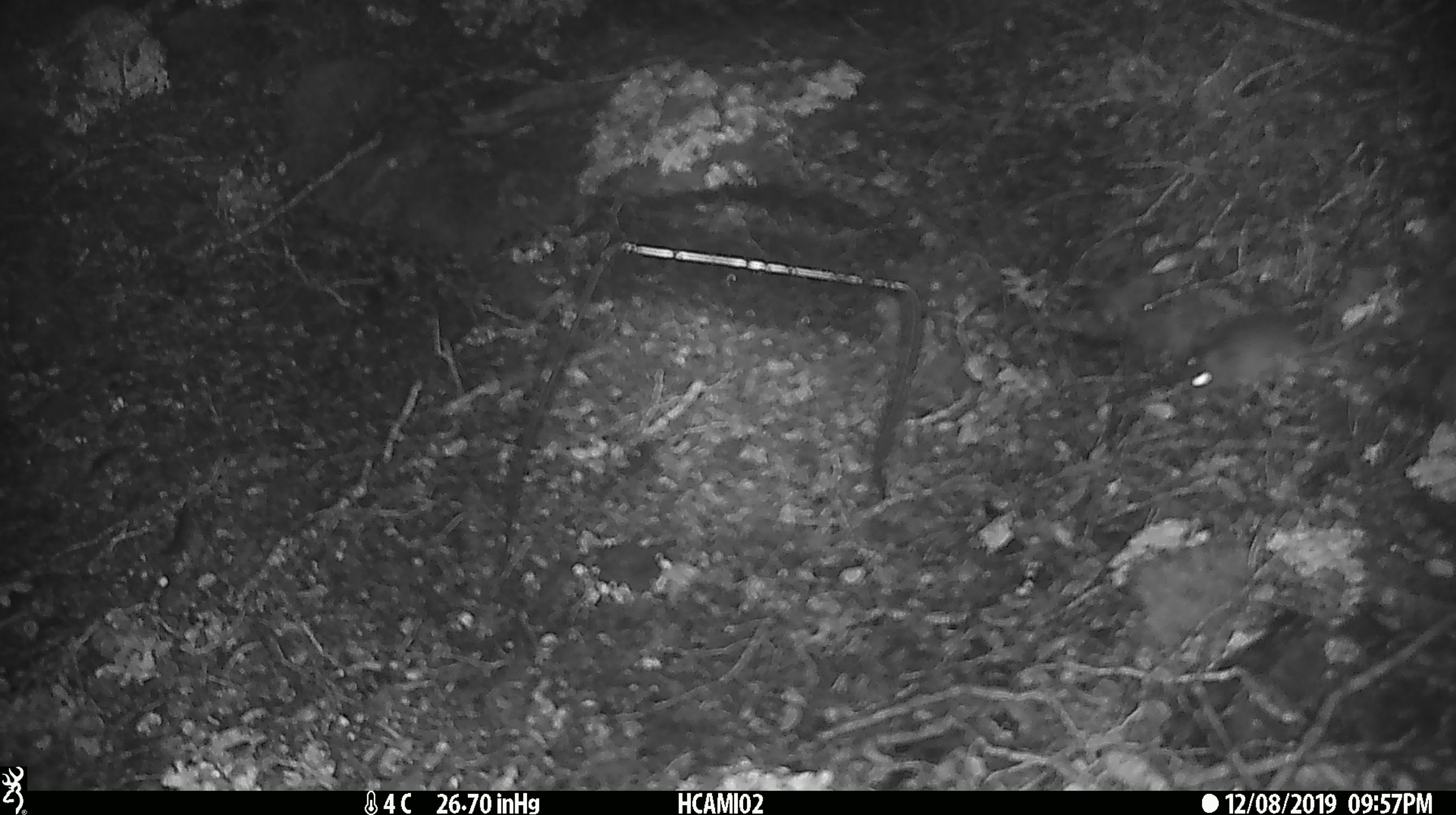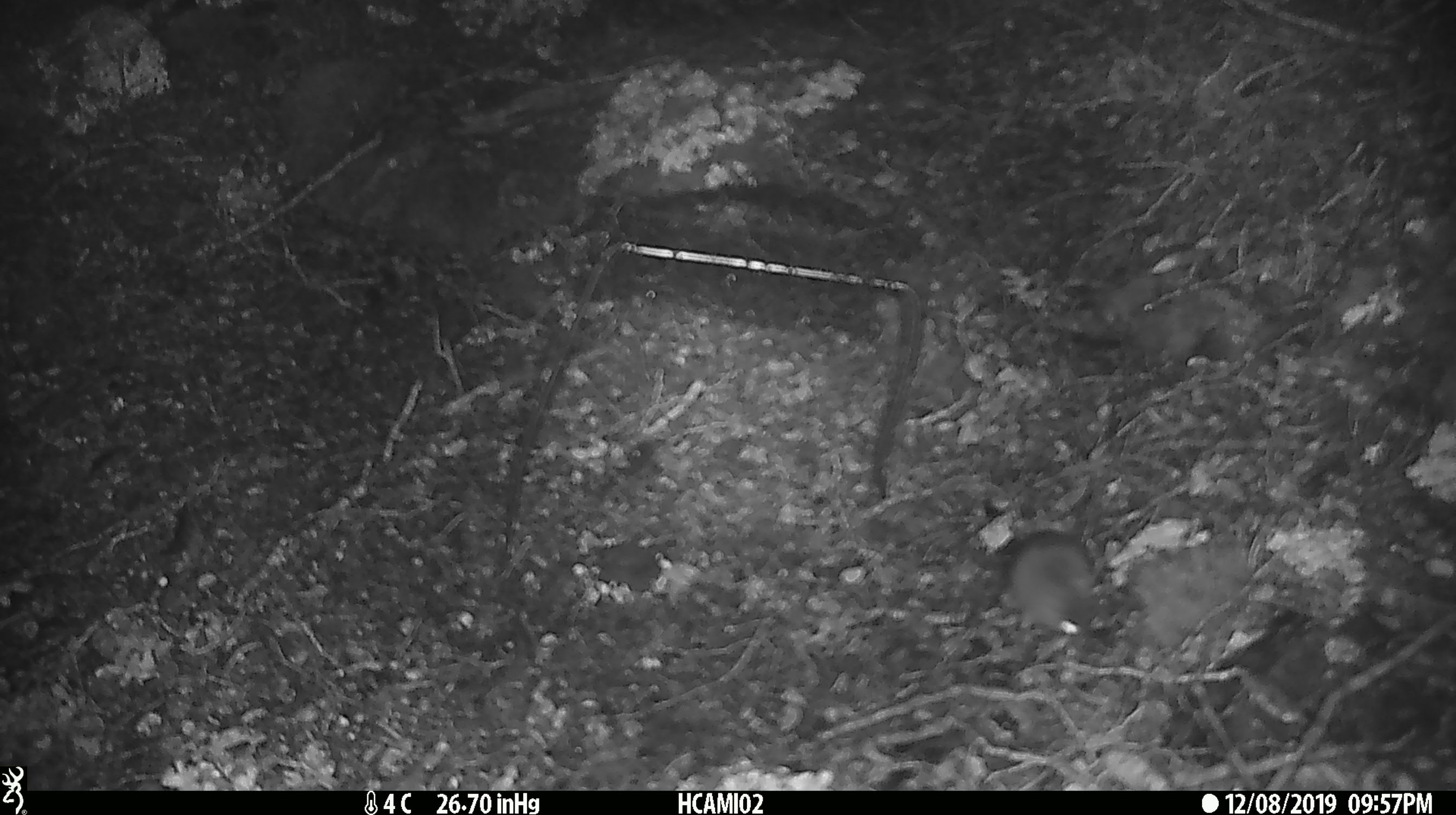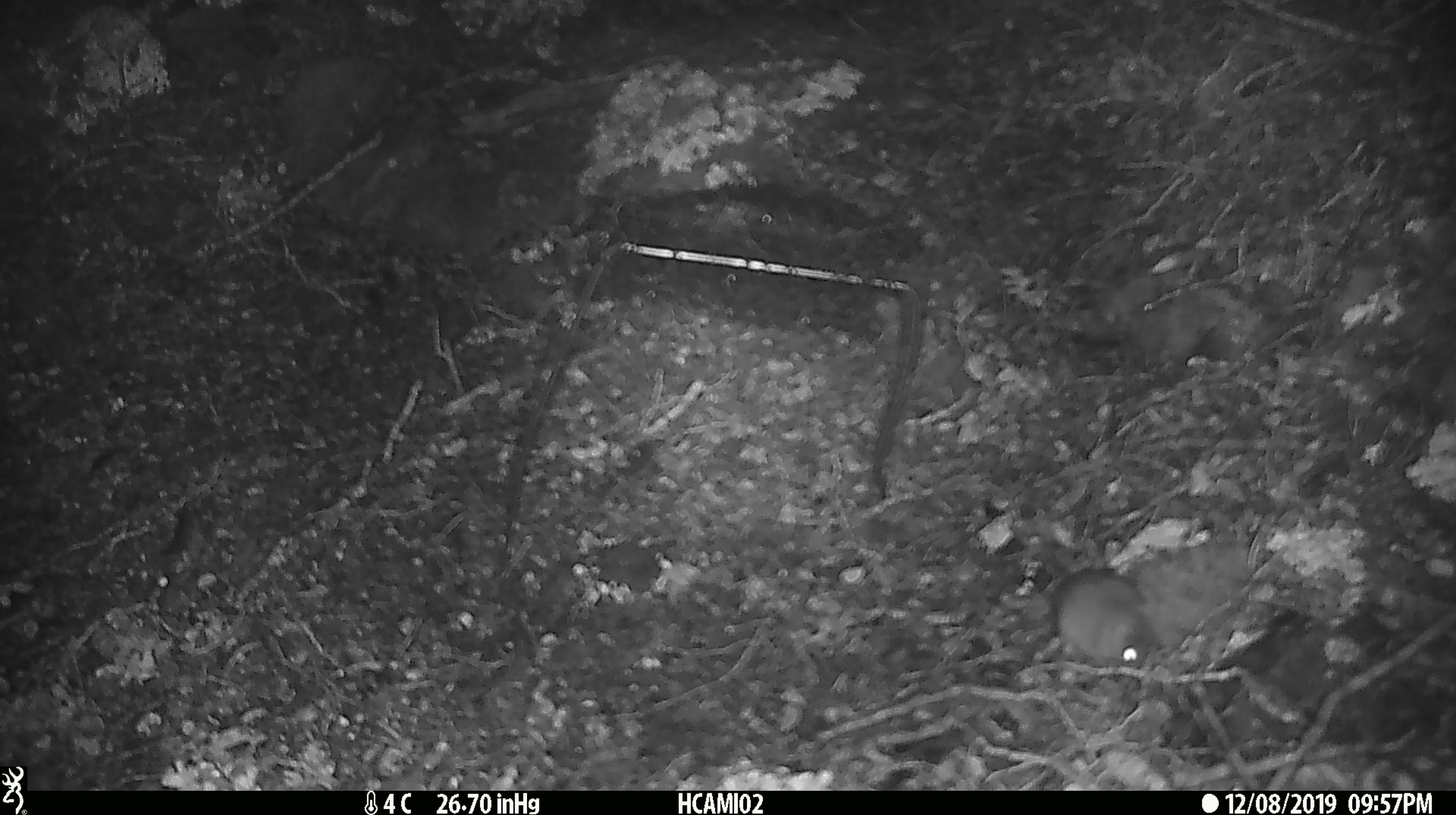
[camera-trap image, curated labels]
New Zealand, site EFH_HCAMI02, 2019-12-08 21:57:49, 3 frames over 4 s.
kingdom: Animalia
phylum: Chordata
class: Mammalia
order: Rodentia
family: Muridae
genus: Mus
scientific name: Mus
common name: mouse